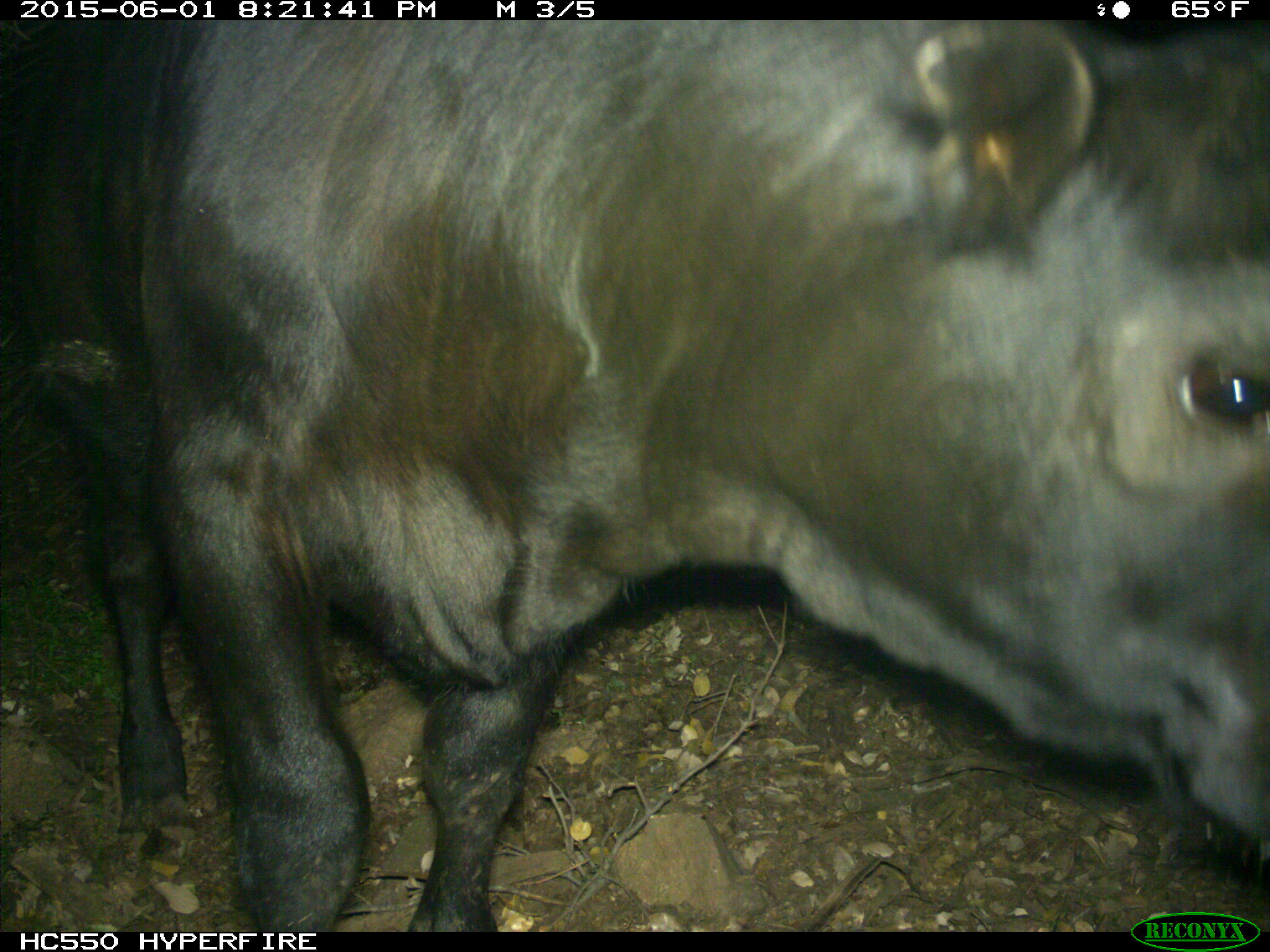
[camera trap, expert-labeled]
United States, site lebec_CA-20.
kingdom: Animalia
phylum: Chordata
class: Mammalia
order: Artiodactyla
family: Bovidae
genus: Bos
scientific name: Bos taurus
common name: domestic cow